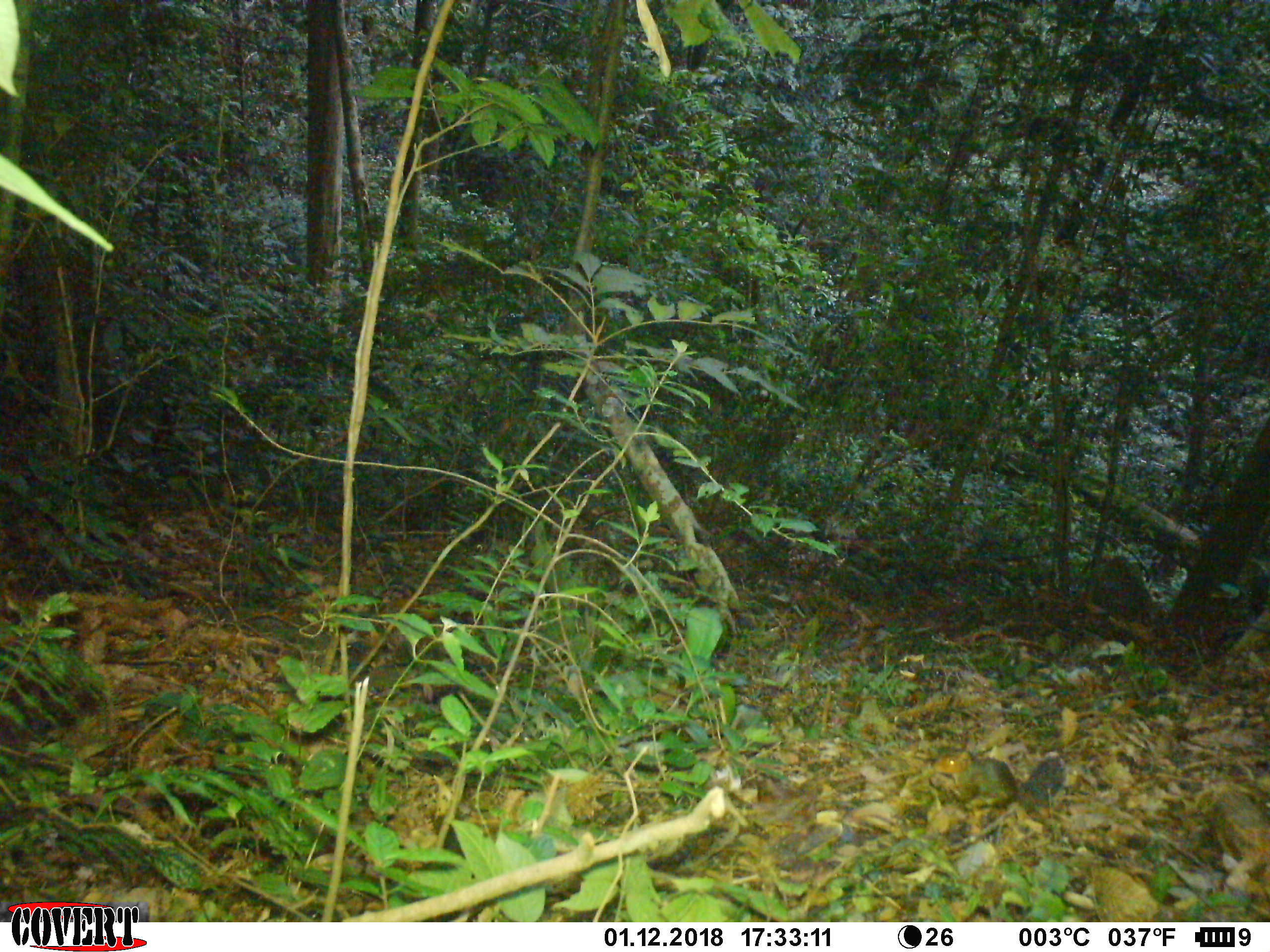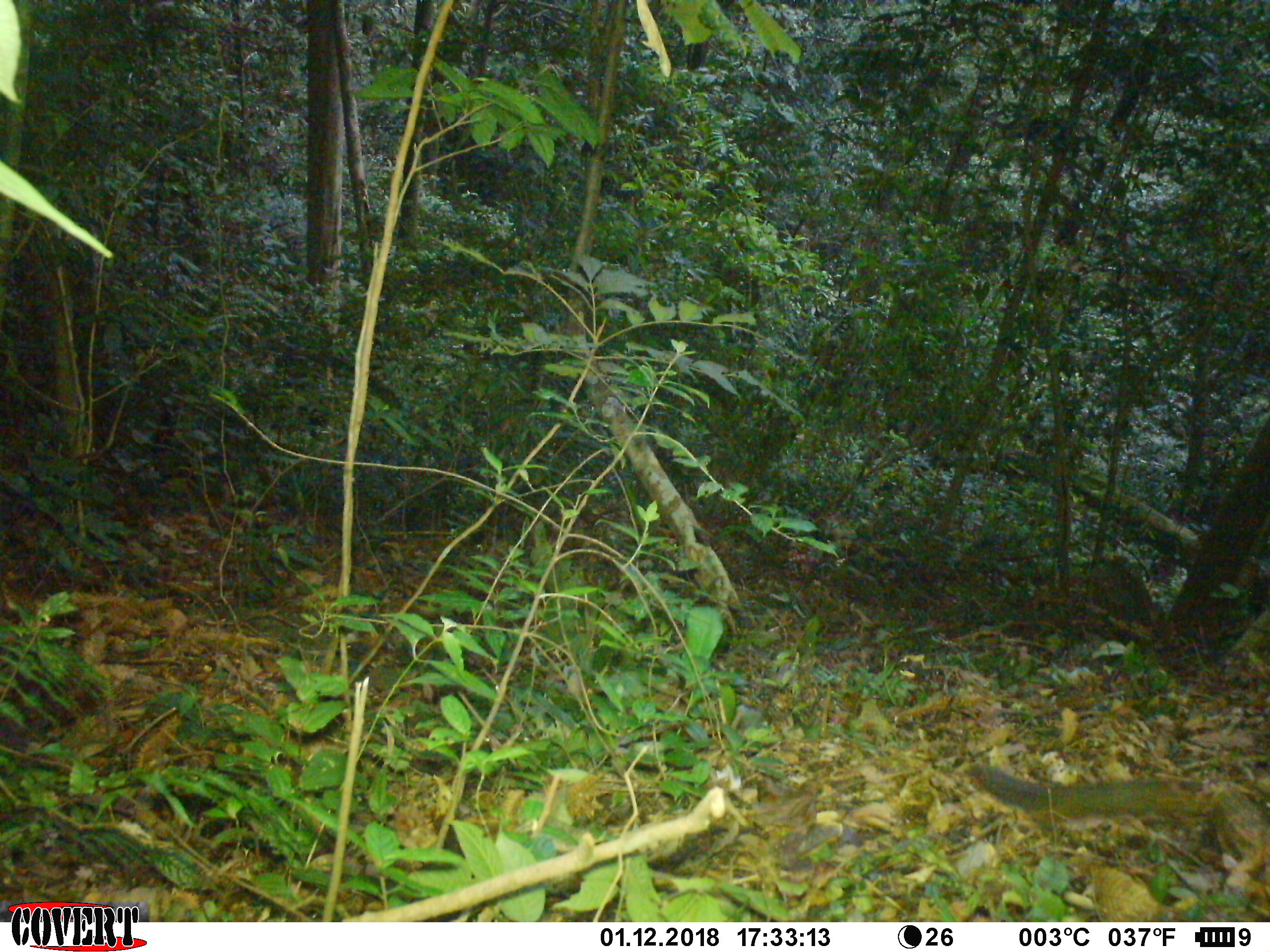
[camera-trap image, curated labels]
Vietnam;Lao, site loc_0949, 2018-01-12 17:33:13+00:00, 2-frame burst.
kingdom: Animalia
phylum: Chordata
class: Mammalia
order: Rodentia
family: Sciuridae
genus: Dremomys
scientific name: Dremomys rufigenis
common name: red-cheeked squirrel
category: red cheeked squirrel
Red cheeked squirrel (red-cheeked squirrel) (Dremomys rufigenis). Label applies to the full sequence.